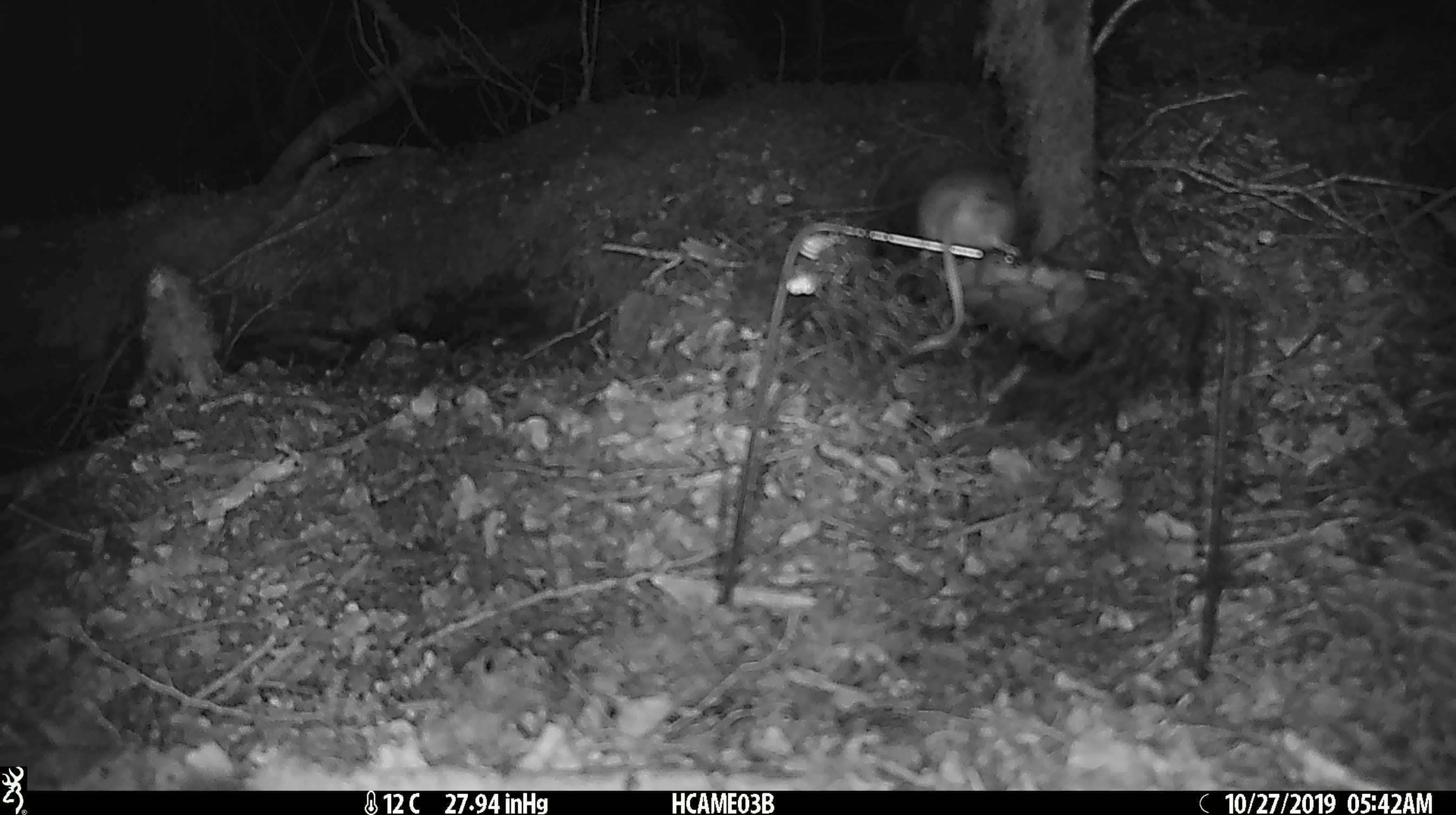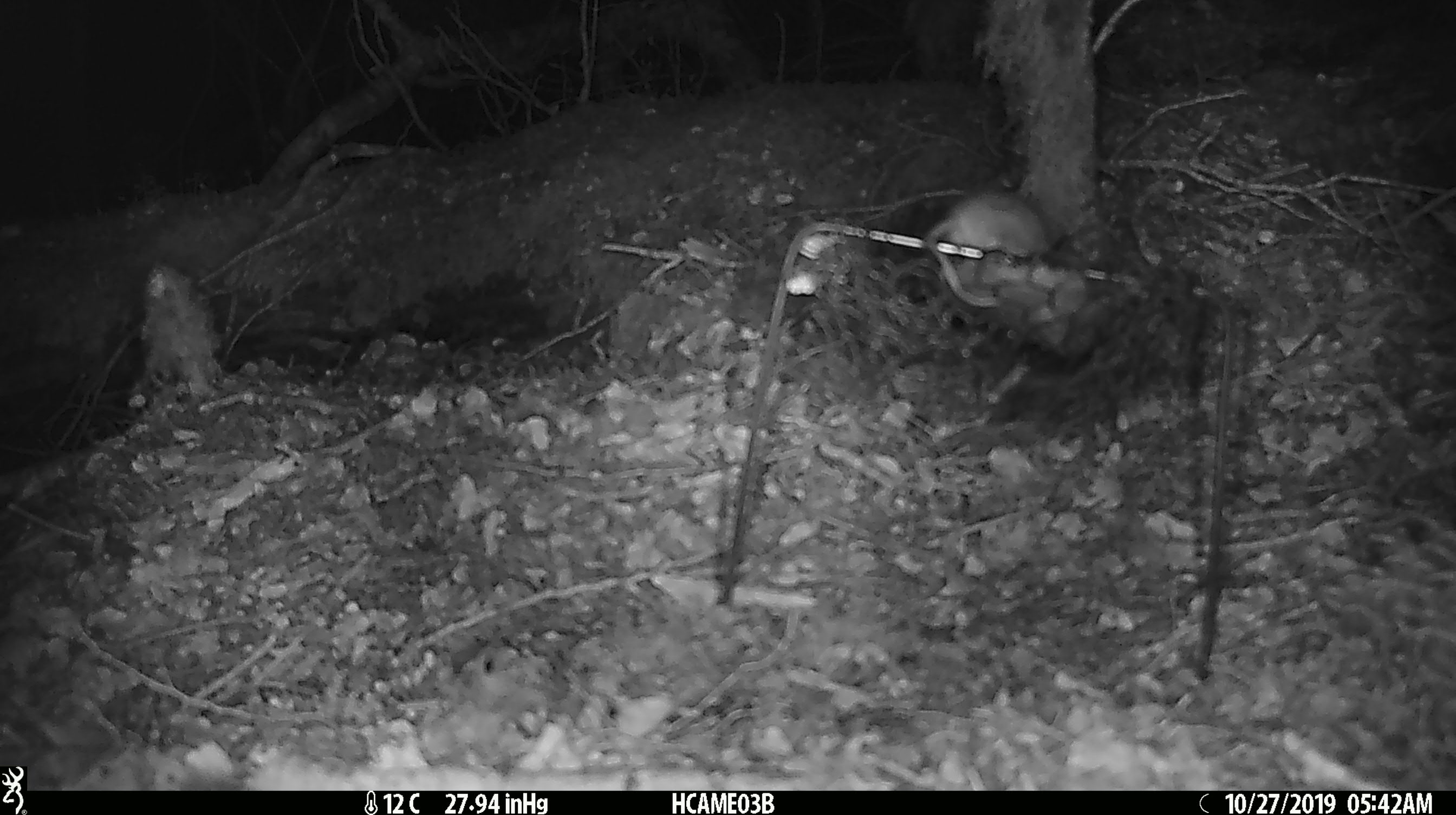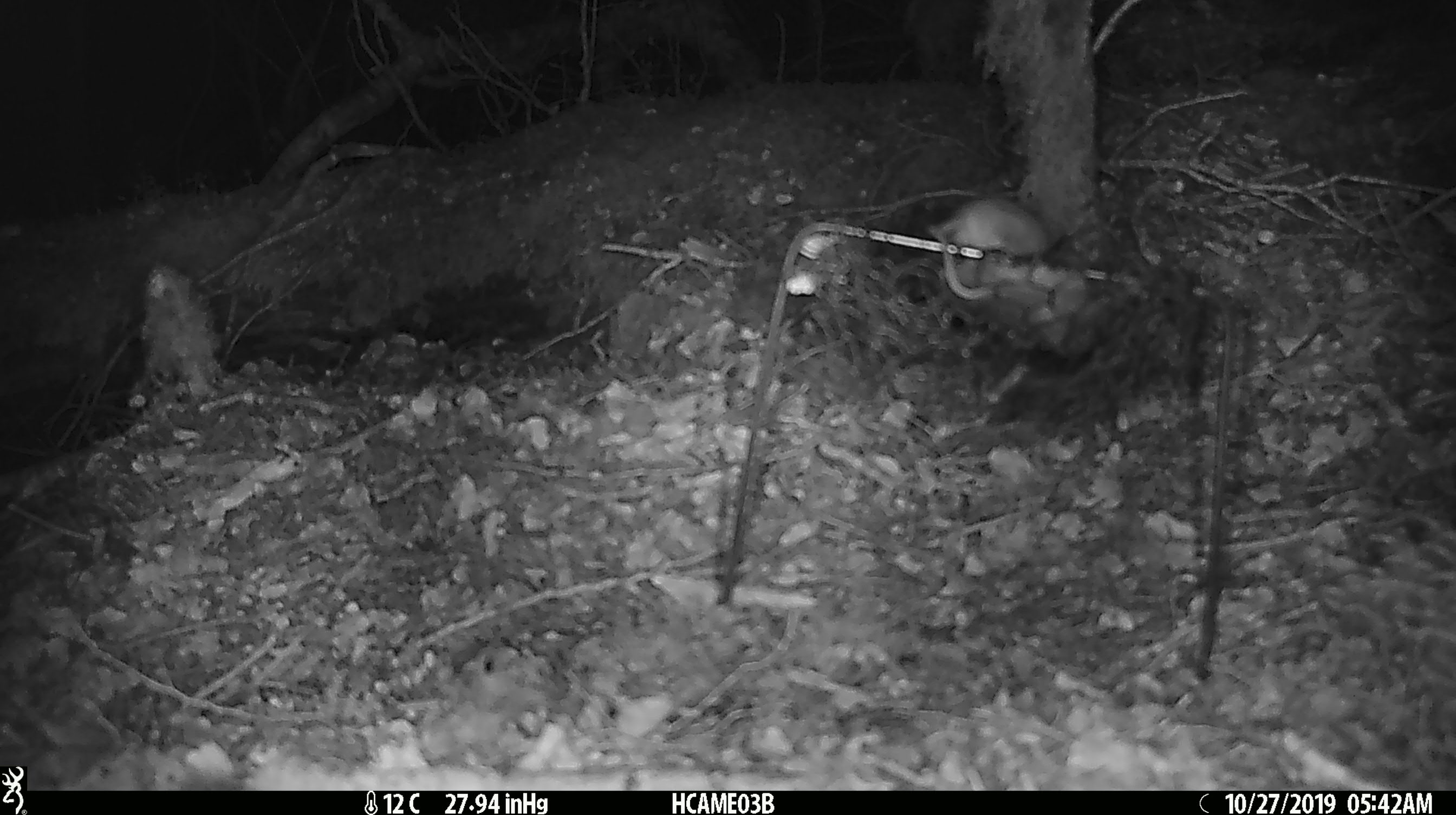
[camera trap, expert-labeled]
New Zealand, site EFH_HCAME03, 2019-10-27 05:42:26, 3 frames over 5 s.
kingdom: Animalia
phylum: Chordata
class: Mammalia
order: Rodentia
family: Muridae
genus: Mus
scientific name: Mus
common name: mouse